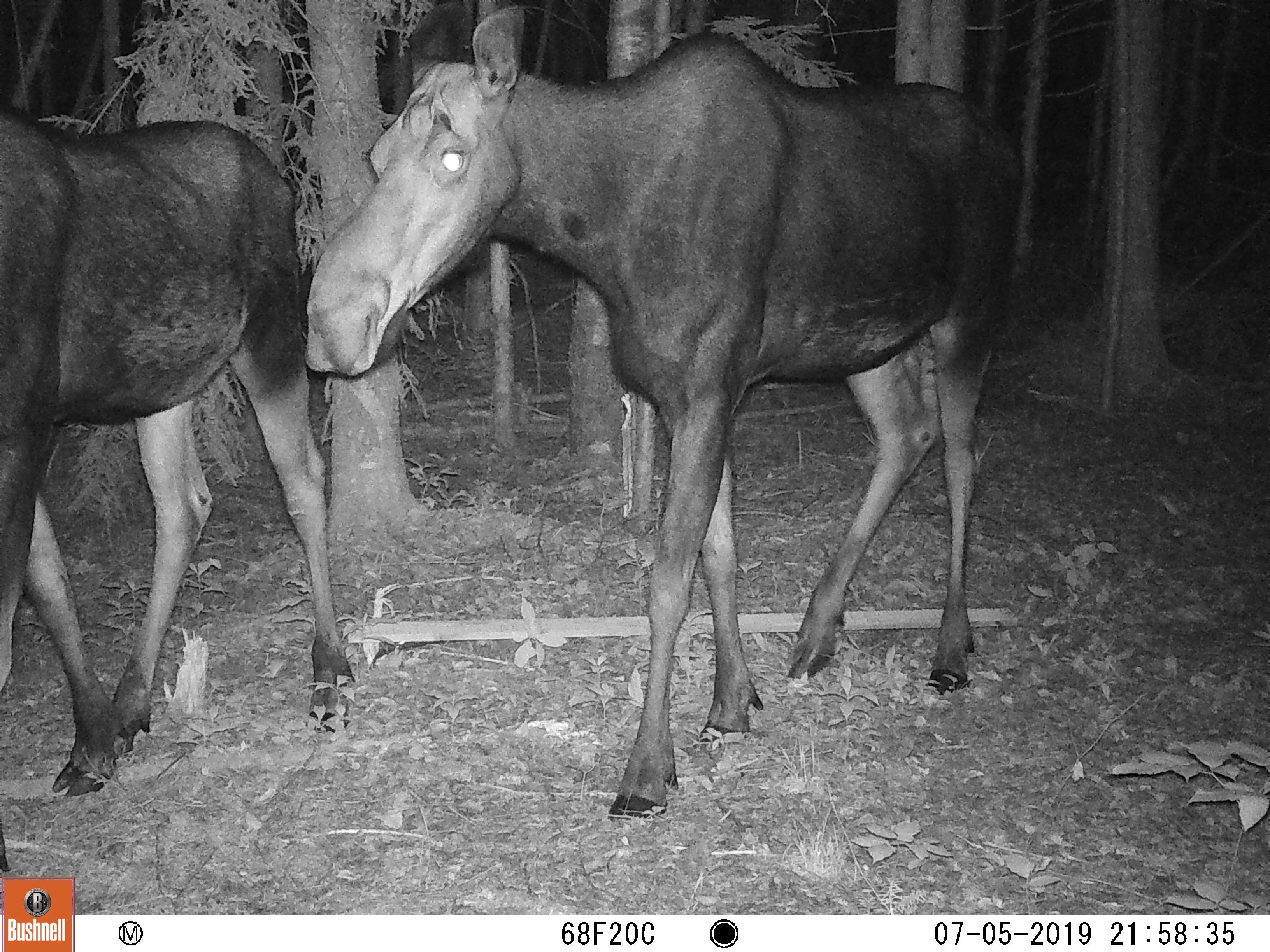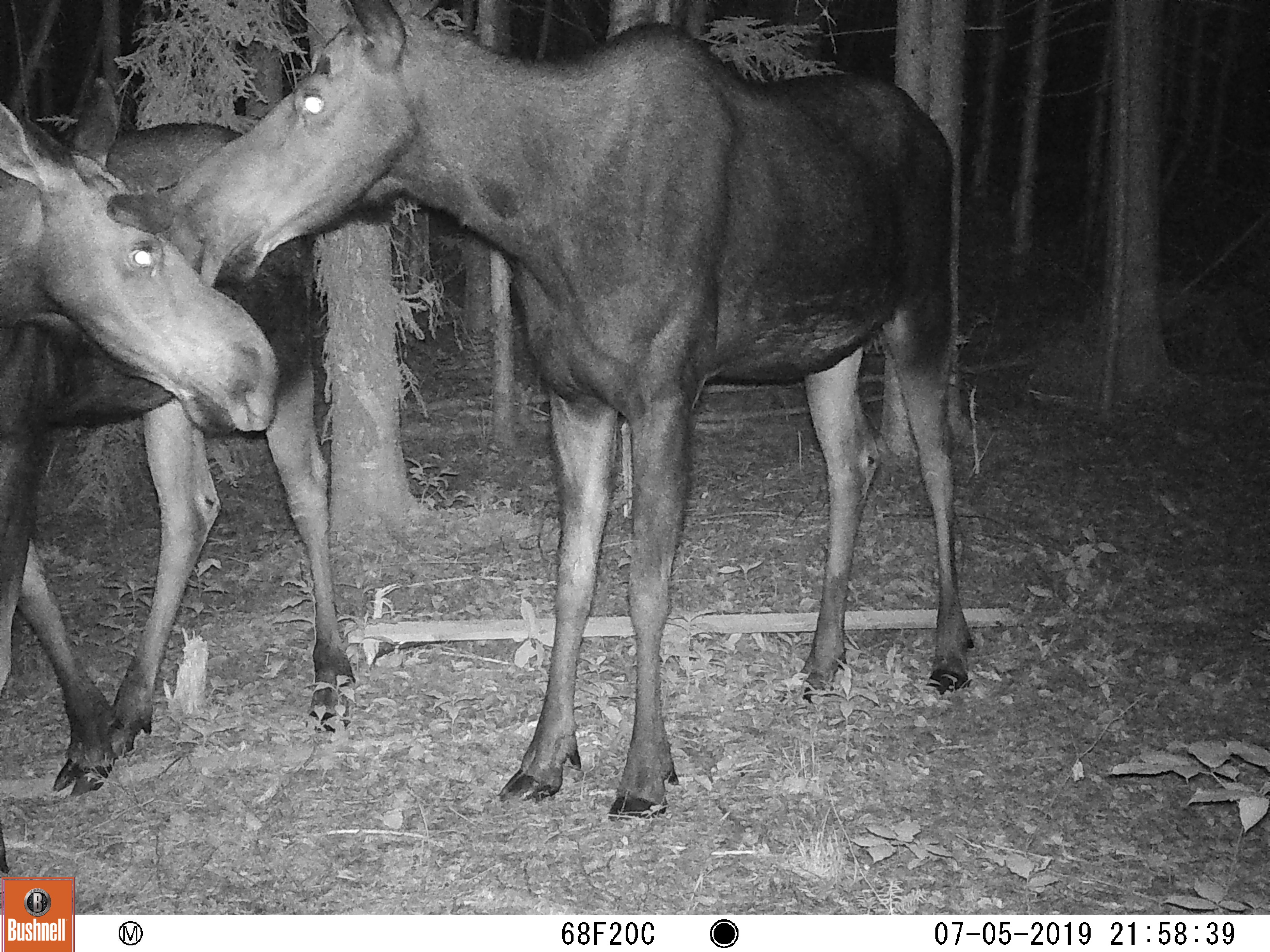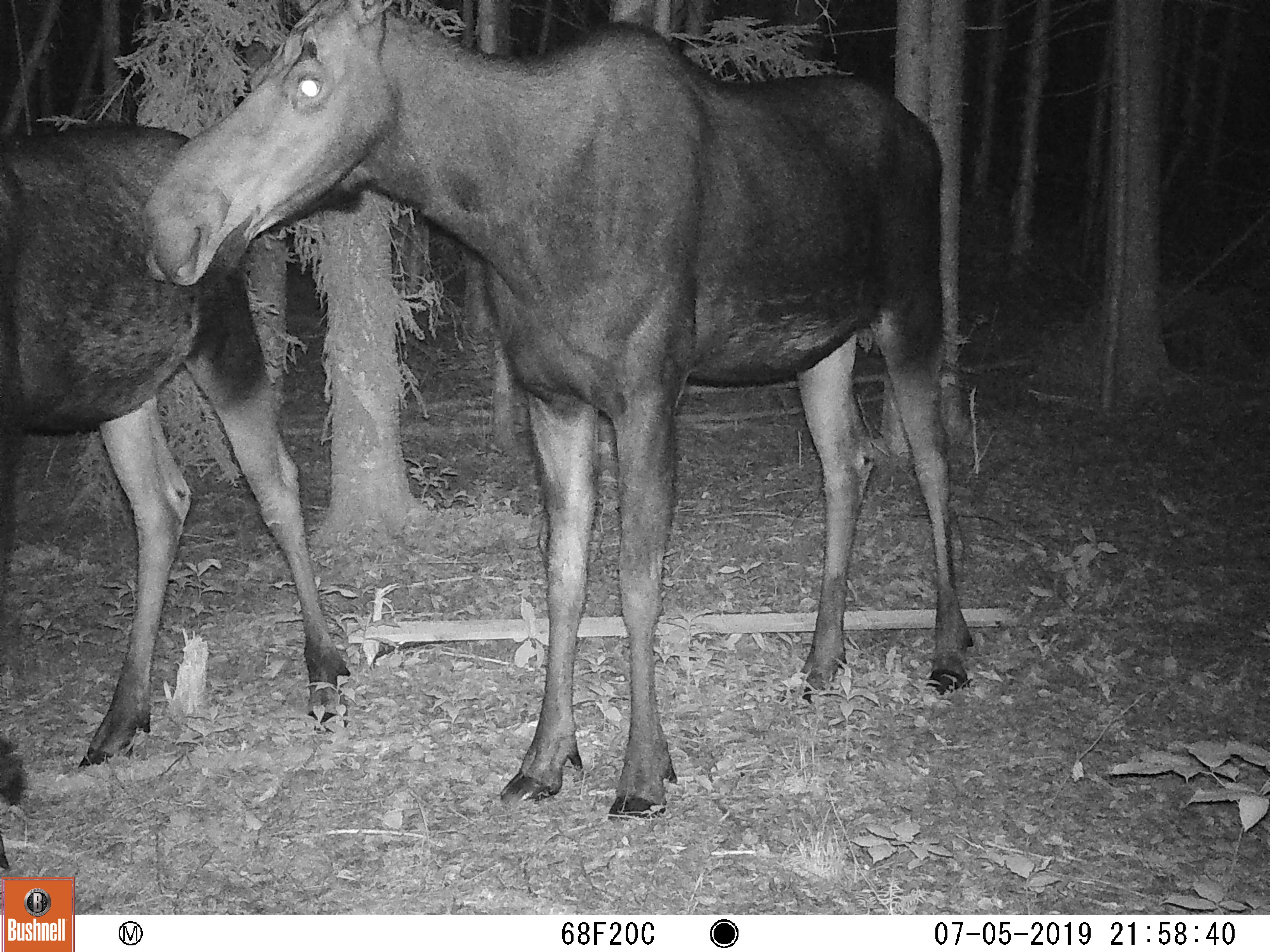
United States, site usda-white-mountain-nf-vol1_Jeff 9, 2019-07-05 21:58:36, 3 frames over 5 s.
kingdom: Animalia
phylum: Chordata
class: Mammalia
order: Artiodactyla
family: Cervidae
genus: Alces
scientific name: Alces alces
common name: moose